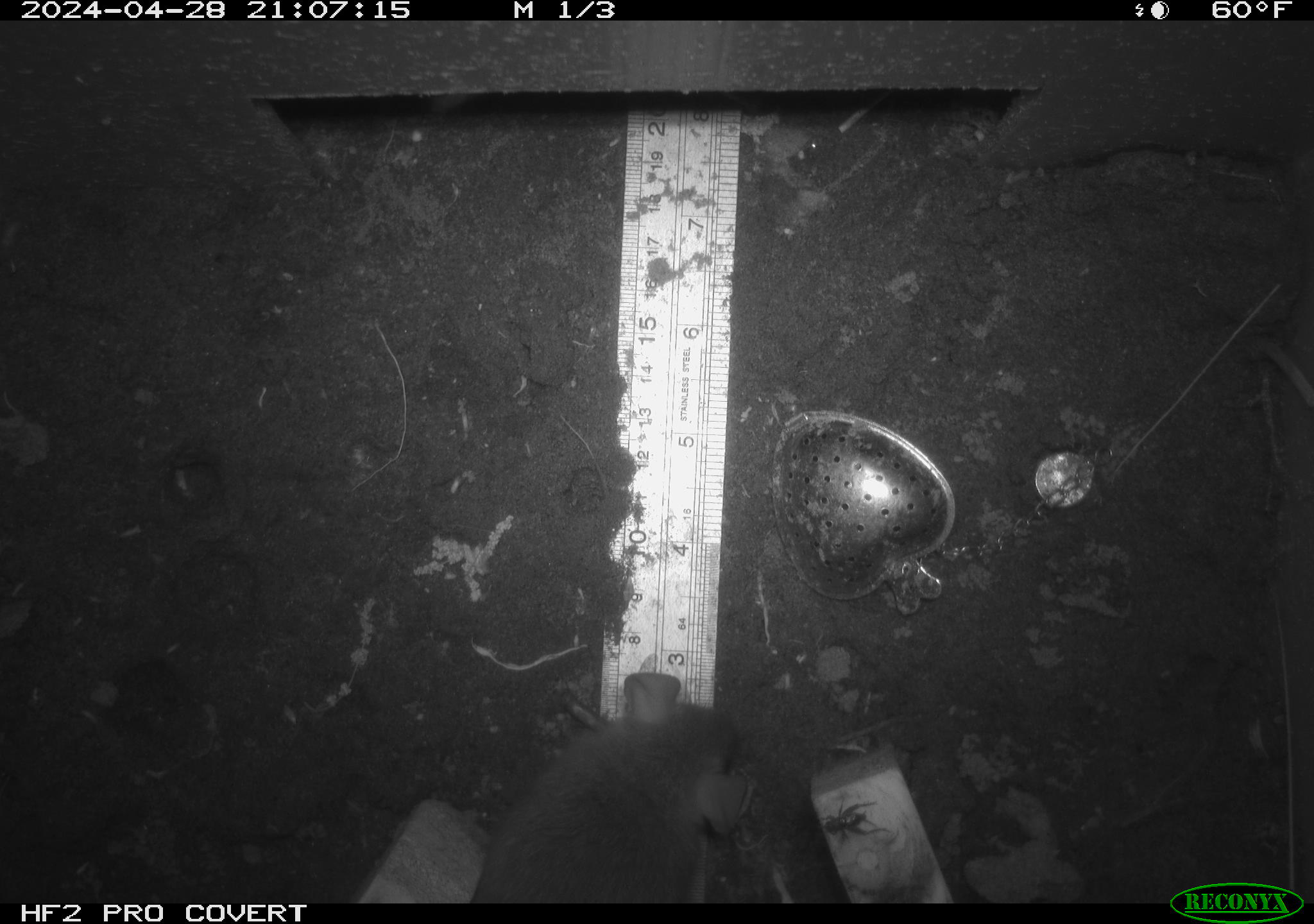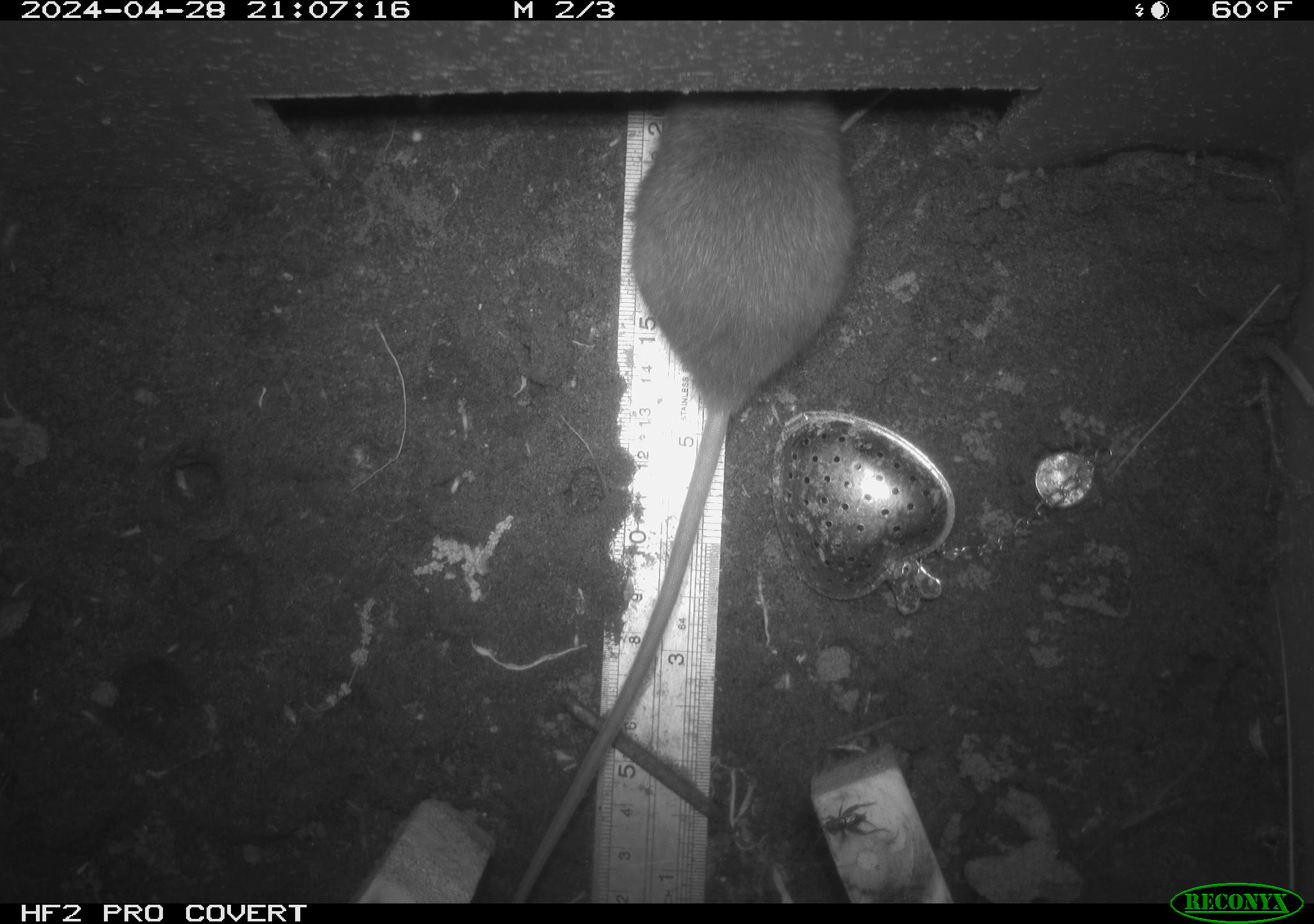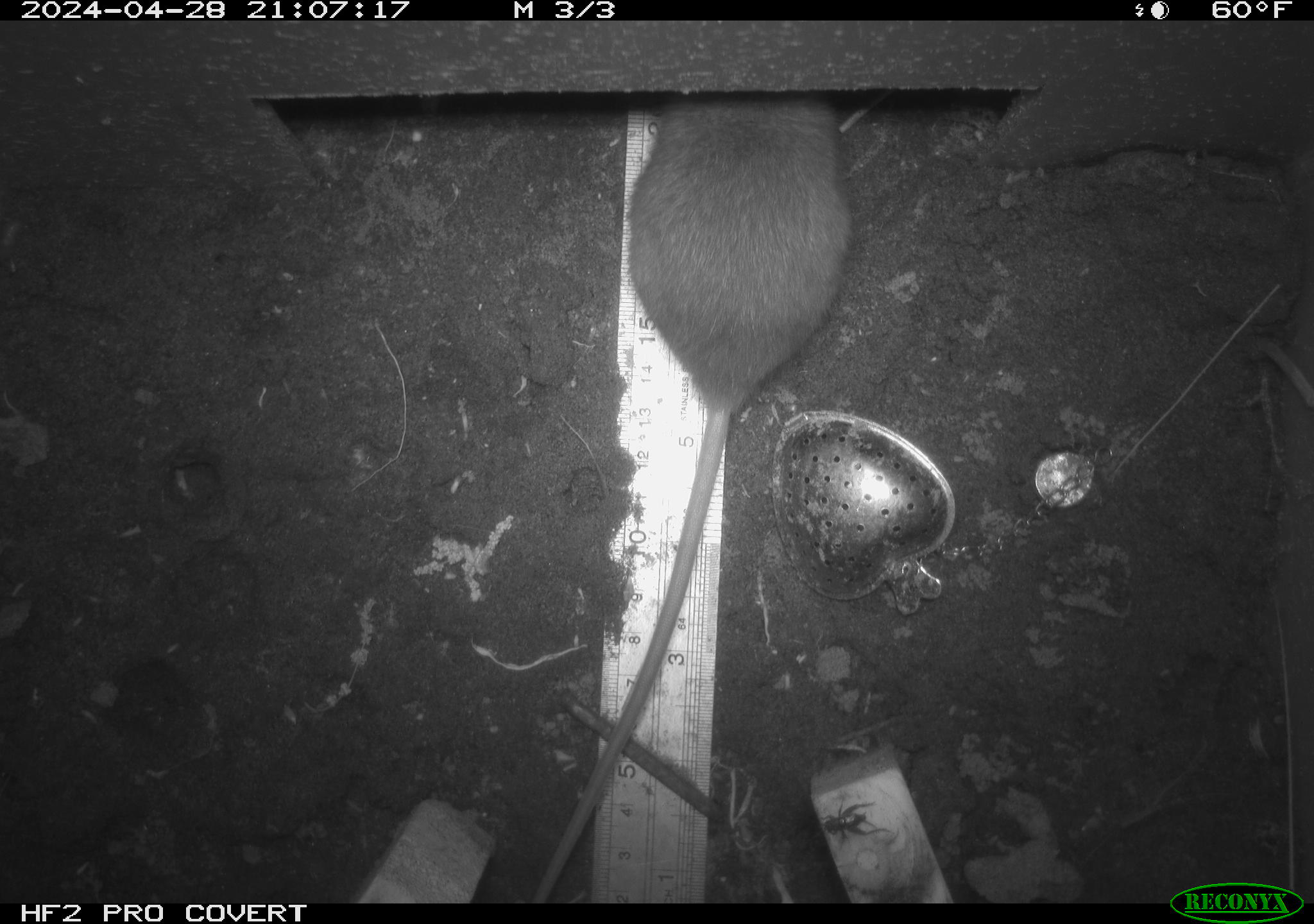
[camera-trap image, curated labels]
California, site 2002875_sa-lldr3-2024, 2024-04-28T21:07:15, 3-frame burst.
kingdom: Animalia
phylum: Chordata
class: Mammalia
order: Rodentia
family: Muridae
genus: Rattus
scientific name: Rattus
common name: rat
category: rattus species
Rattus species (rat) (Rattus).